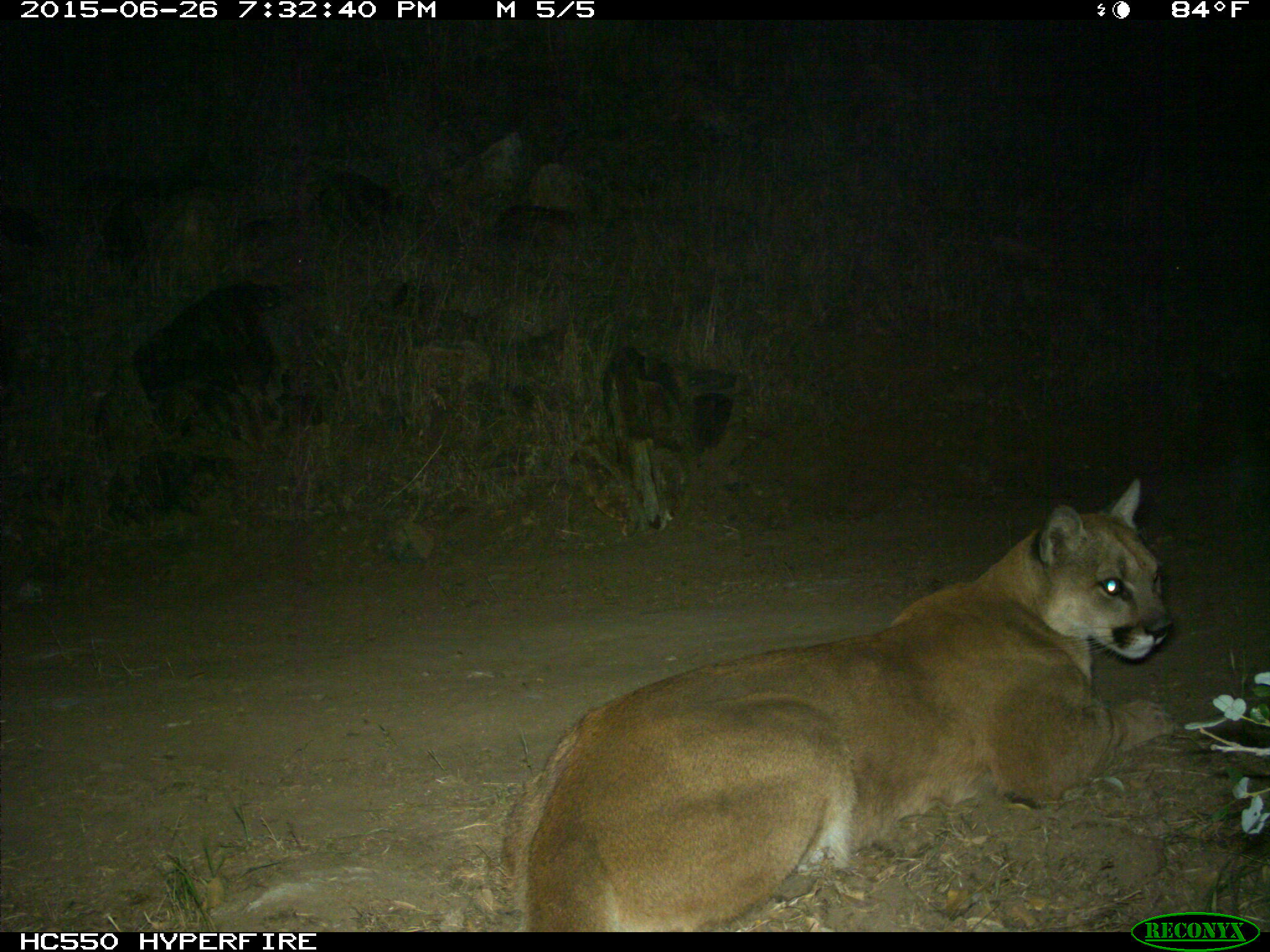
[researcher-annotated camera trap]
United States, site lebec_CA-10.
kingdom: Animalia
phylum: Chordata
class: Mammalia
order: Carnivora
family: Felidae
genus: Puma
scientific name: Puma concolor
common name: mountain lion